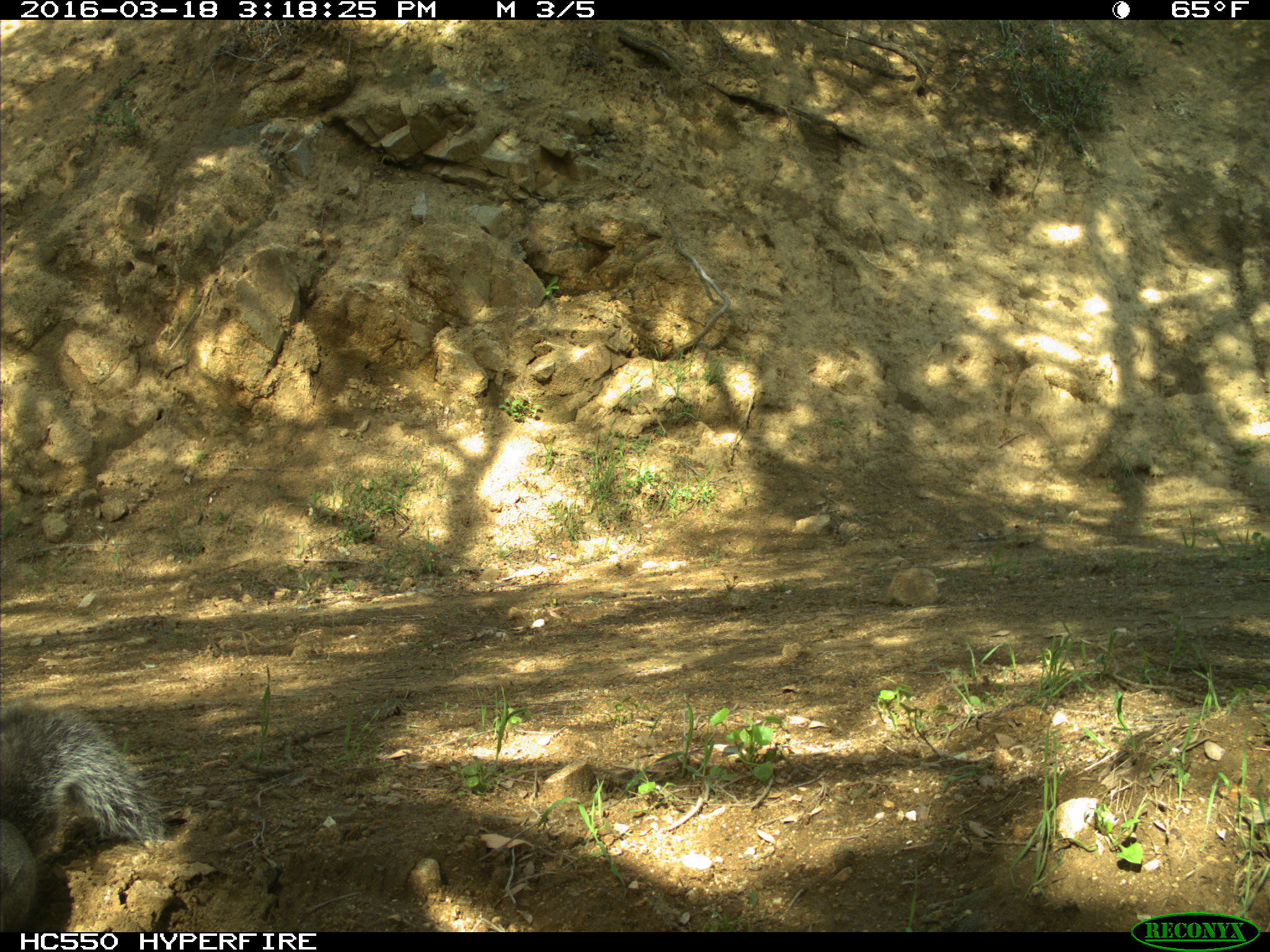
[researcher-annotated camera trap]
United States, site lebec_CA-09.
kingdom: Animalia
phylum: Chordata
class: Mammalia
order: Rodentia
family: Sciuridae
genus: Sciurus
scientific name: Sciurus carolinensis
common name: eastern gray squirrel